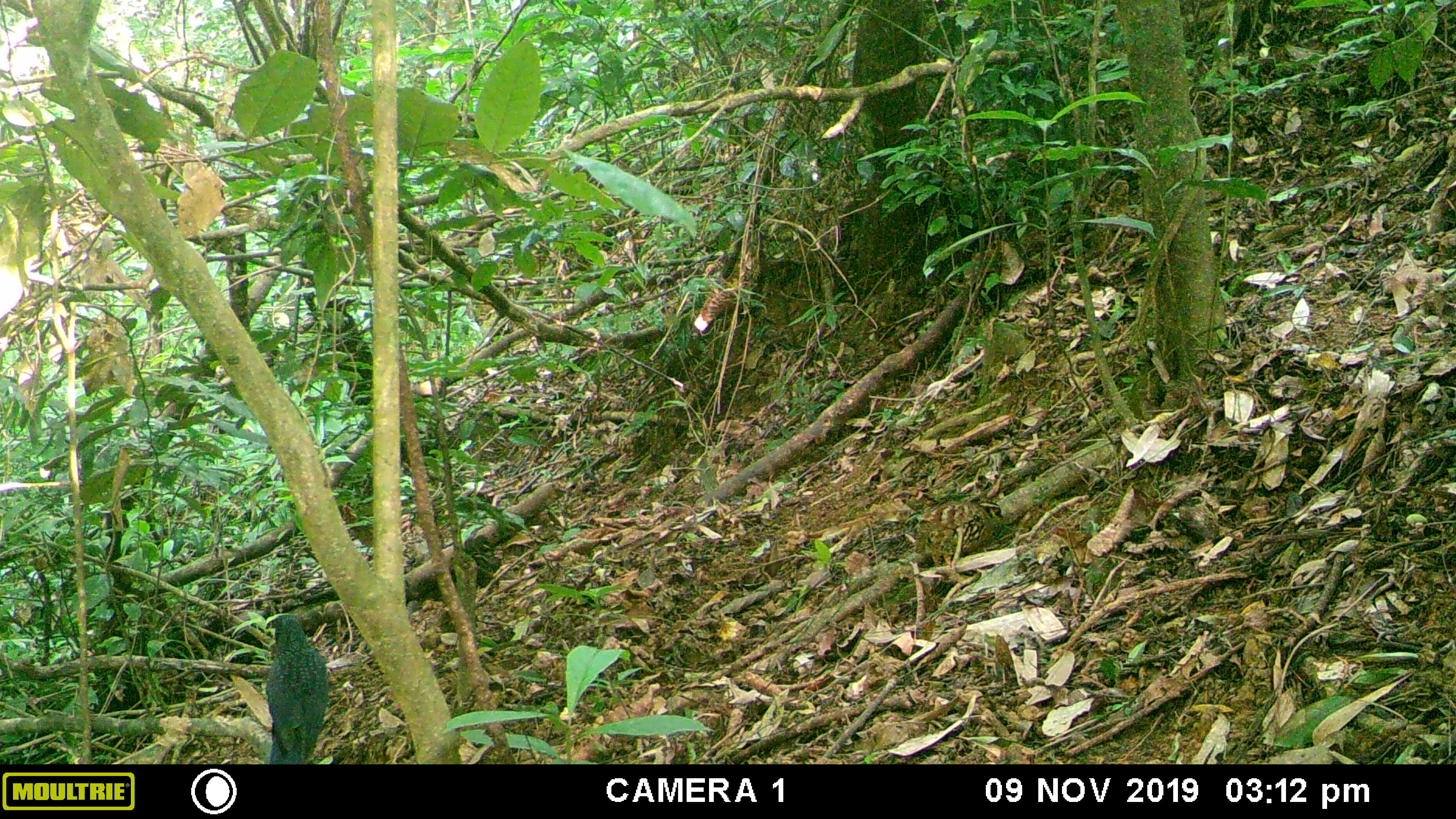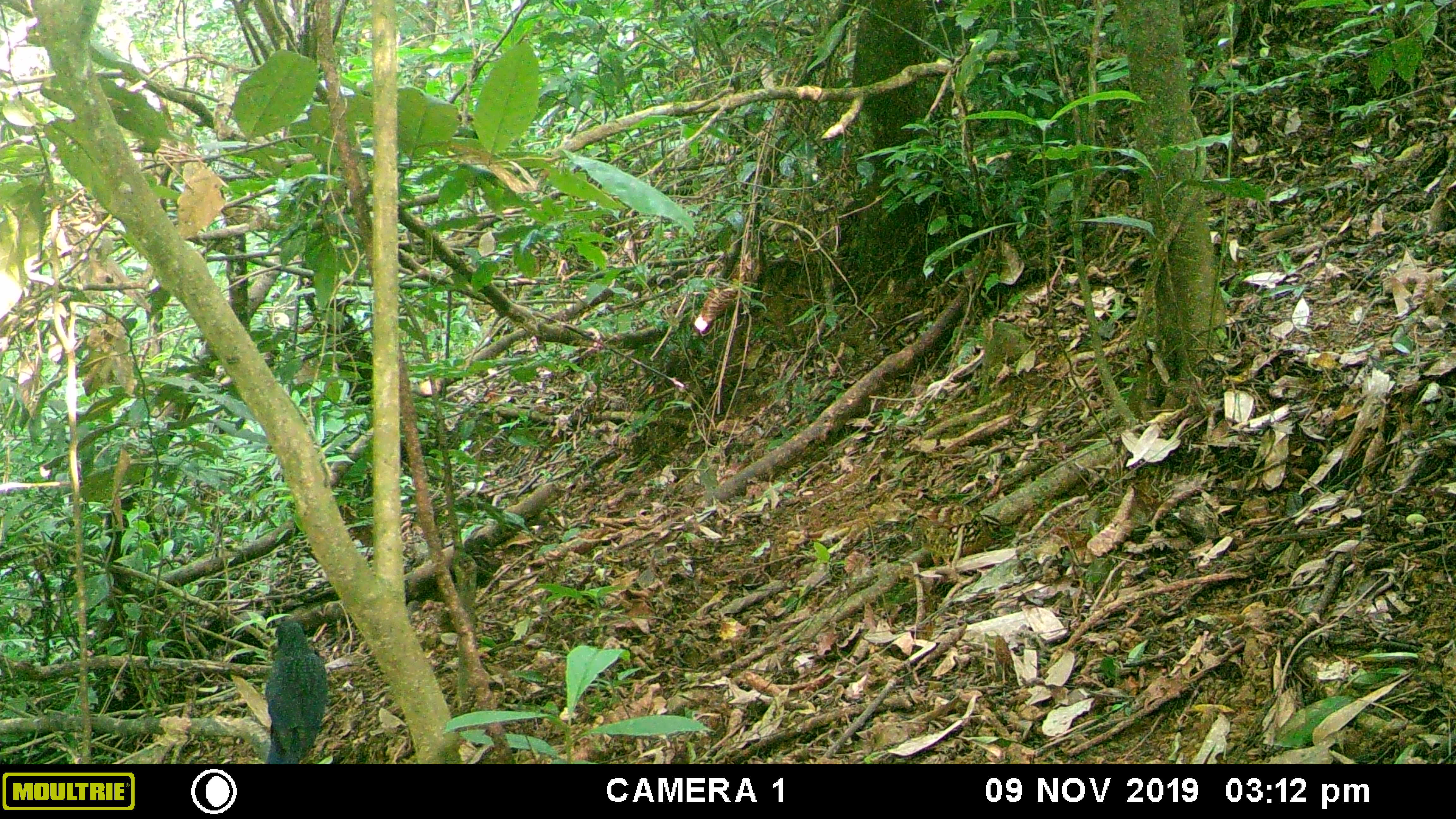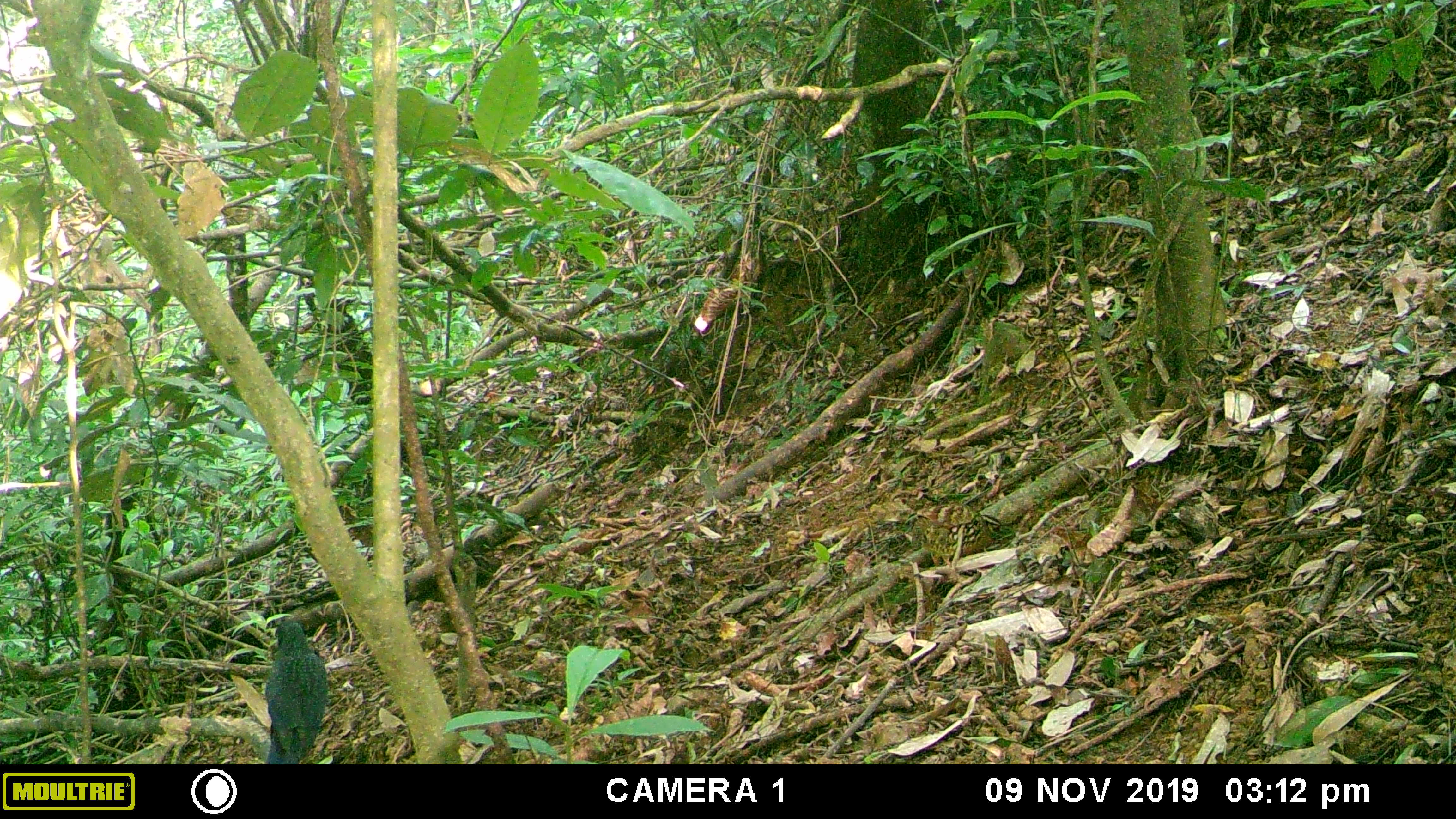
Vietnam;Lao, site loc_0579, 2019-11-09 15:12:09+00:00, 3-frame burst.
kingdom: Animalia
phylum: Chordata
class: Aves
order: Galliformes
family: Phasianidae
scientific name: Phasianidae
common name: partridge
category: unidentified partridge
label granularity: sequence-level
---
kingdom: Animalia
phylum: Chordata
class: Aves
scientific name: Aves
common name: bird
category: unidentified bird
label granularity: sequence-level